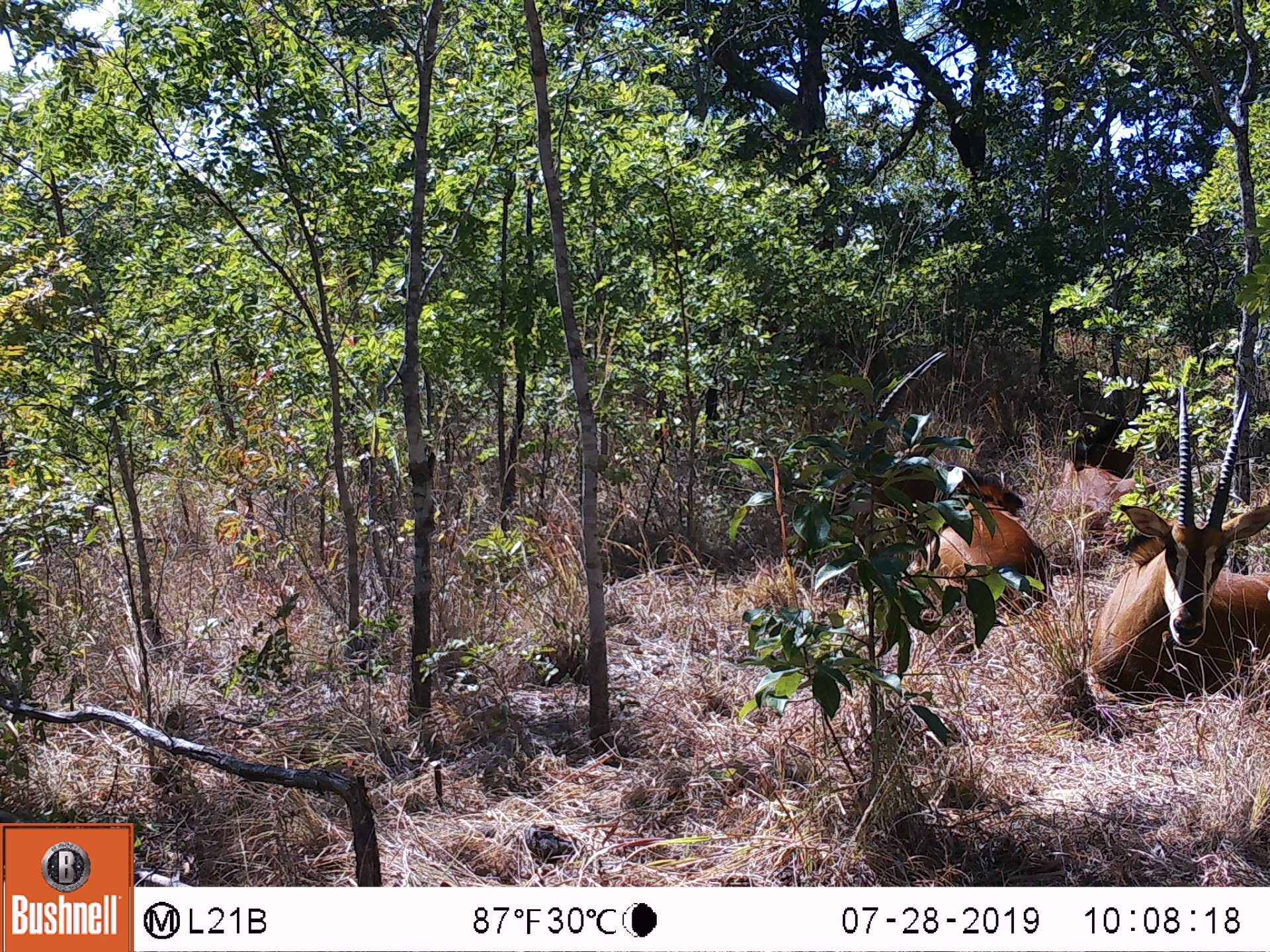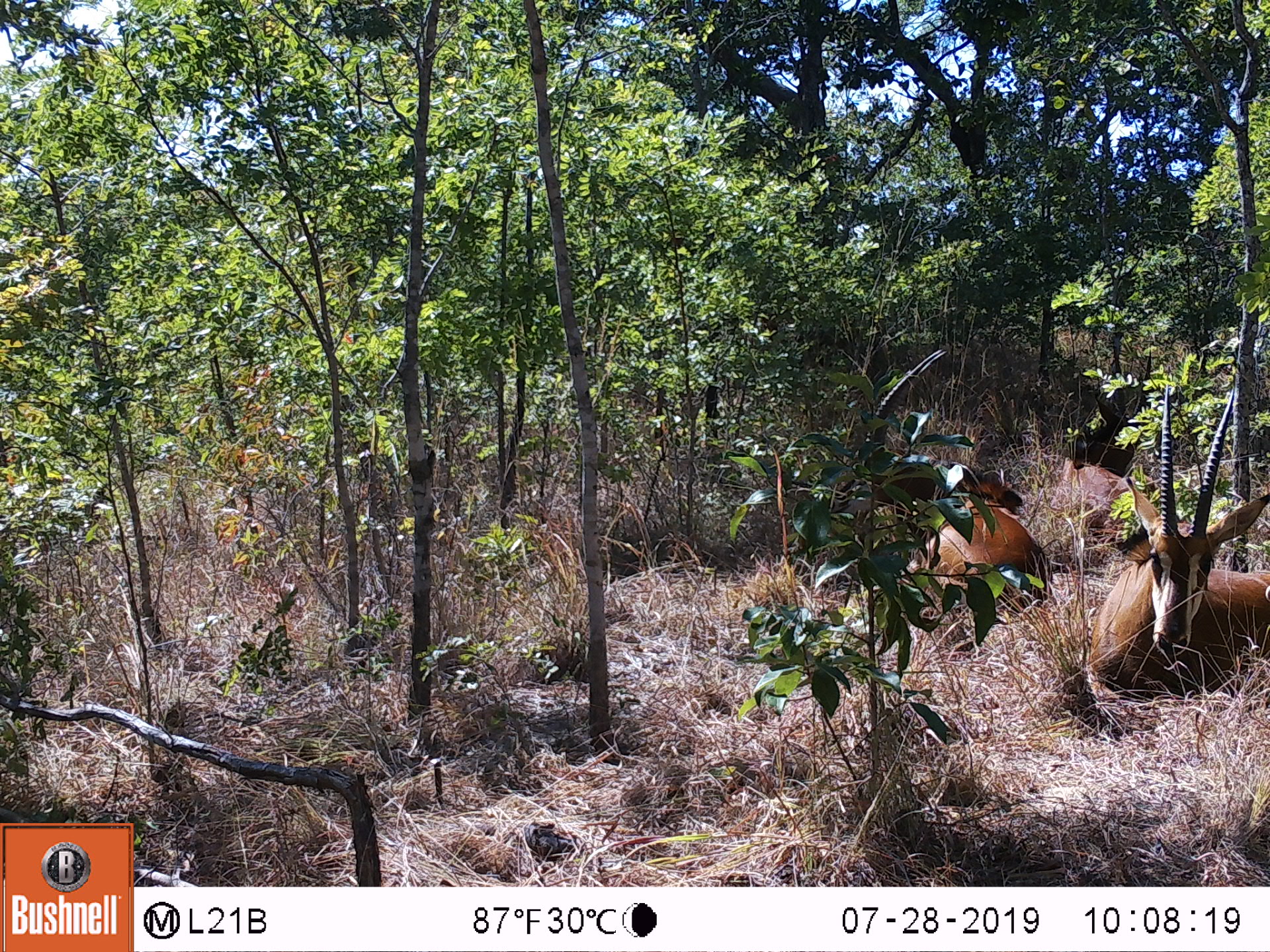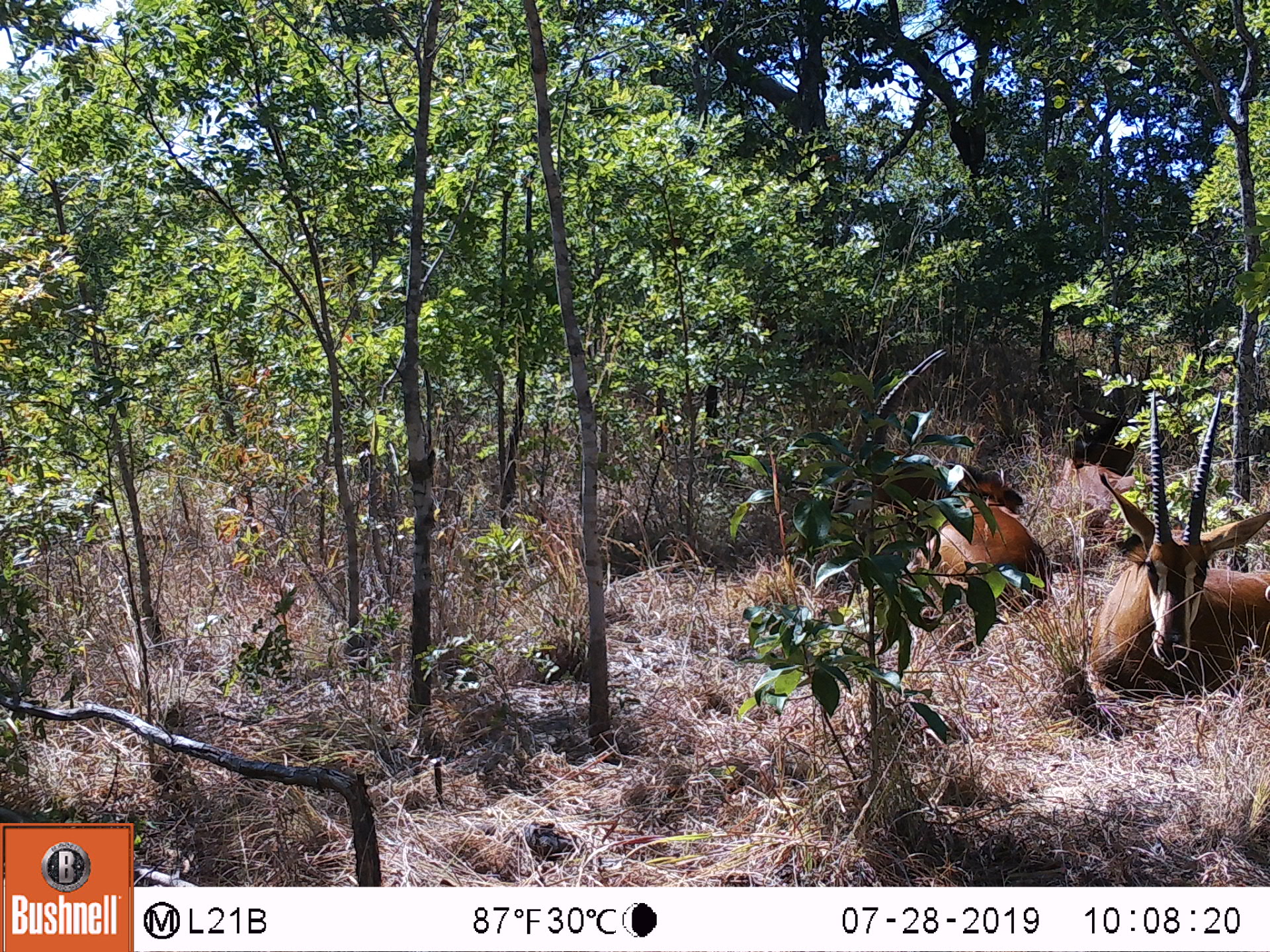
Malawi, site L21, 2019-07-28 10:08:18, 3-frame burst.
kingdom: Animalia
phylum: Chordata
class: Mammalia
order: Artiodactyla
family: Bovidae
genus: Hippotragus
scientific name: Hippotragus niger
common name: sable antelope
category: sable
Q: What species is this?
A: Sable (sable antelope) (Hippotragus niger).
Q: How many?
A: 2.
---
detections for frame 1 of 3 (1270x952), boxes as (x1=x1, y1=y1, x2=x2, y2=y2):
sable: (x1=840, y1=347, x2=1061, y2=624); (x1=1096, y1=385, x2=1262, y2=720)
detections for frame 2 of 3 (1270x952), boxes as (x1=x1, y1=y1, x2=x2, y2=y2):
sable: (x1=851, y1=342, x2=1052, y2=630); (x1=1088, y1=389, x2=1262, y2=710)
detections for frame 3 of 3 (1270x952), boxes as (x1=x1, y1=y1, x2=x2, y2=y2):
sable: (x1=848, y1=341, x2=1056, y2=639); (x1=1088, y1=399, x2=1262, y2=725)